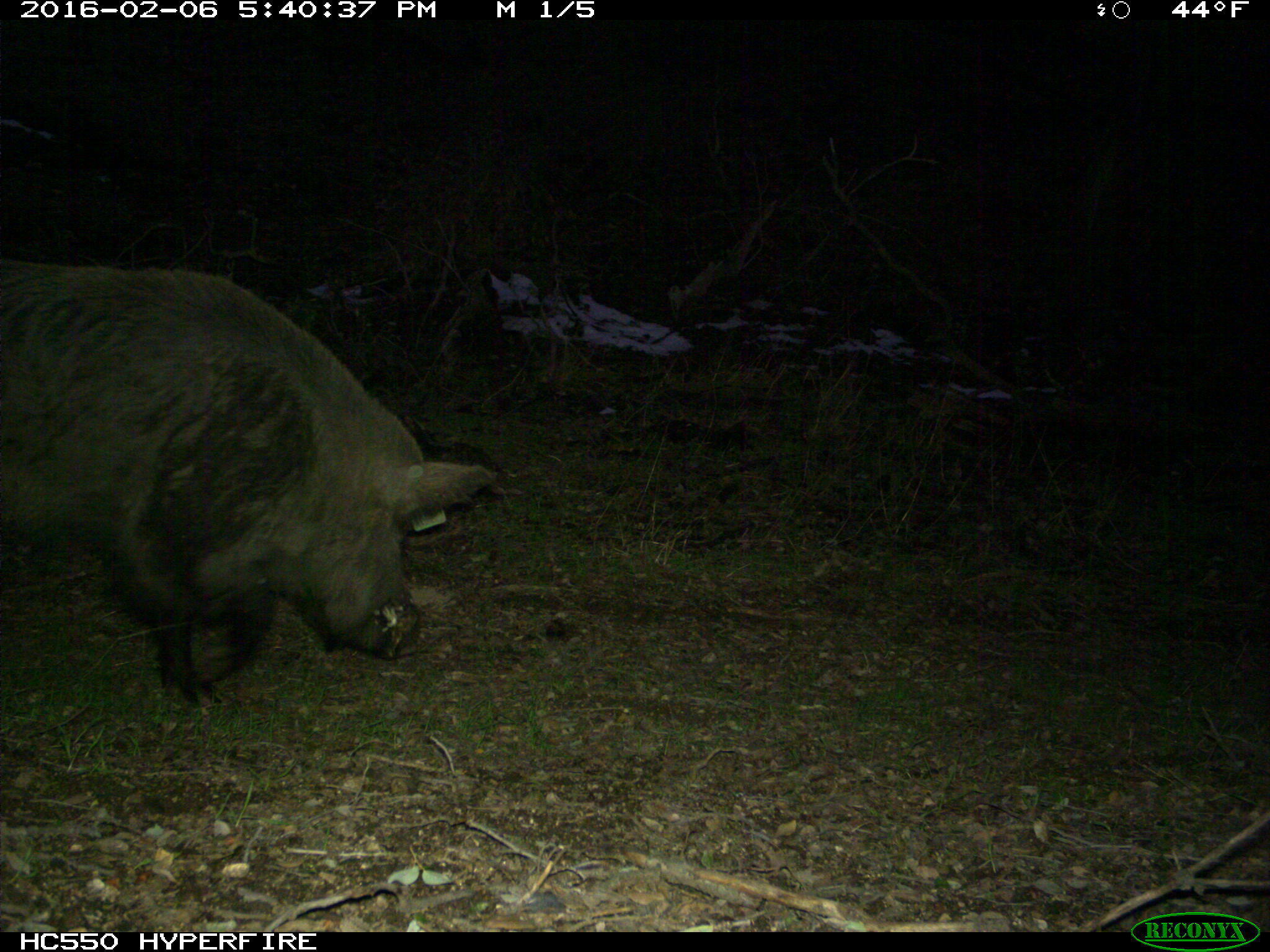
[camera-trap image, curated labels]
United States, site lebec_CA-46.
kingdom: Animalia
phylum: Chordata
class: Mammalia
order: Artiodactyla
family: Suidae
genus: Sus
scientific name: Sus scrofa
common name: wild boar